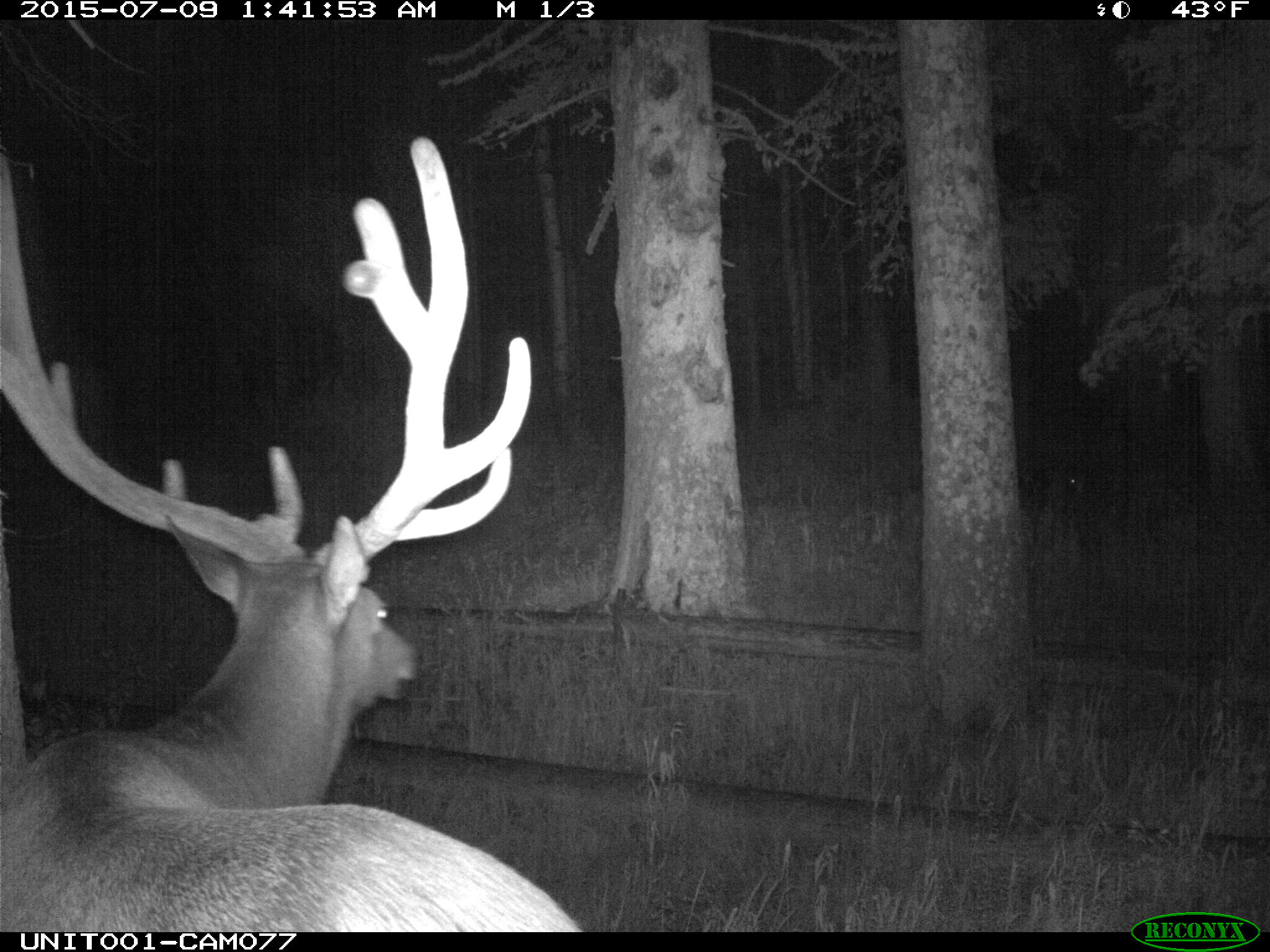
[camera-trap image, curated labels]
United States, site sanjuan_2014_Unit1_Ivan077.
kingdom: Animalia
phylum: Chordata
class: Mammalia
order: Artiodactyla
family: Cervidae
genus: Cervus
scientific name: Cervus elaphus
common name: red deer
Cervus elaphus (red deer).